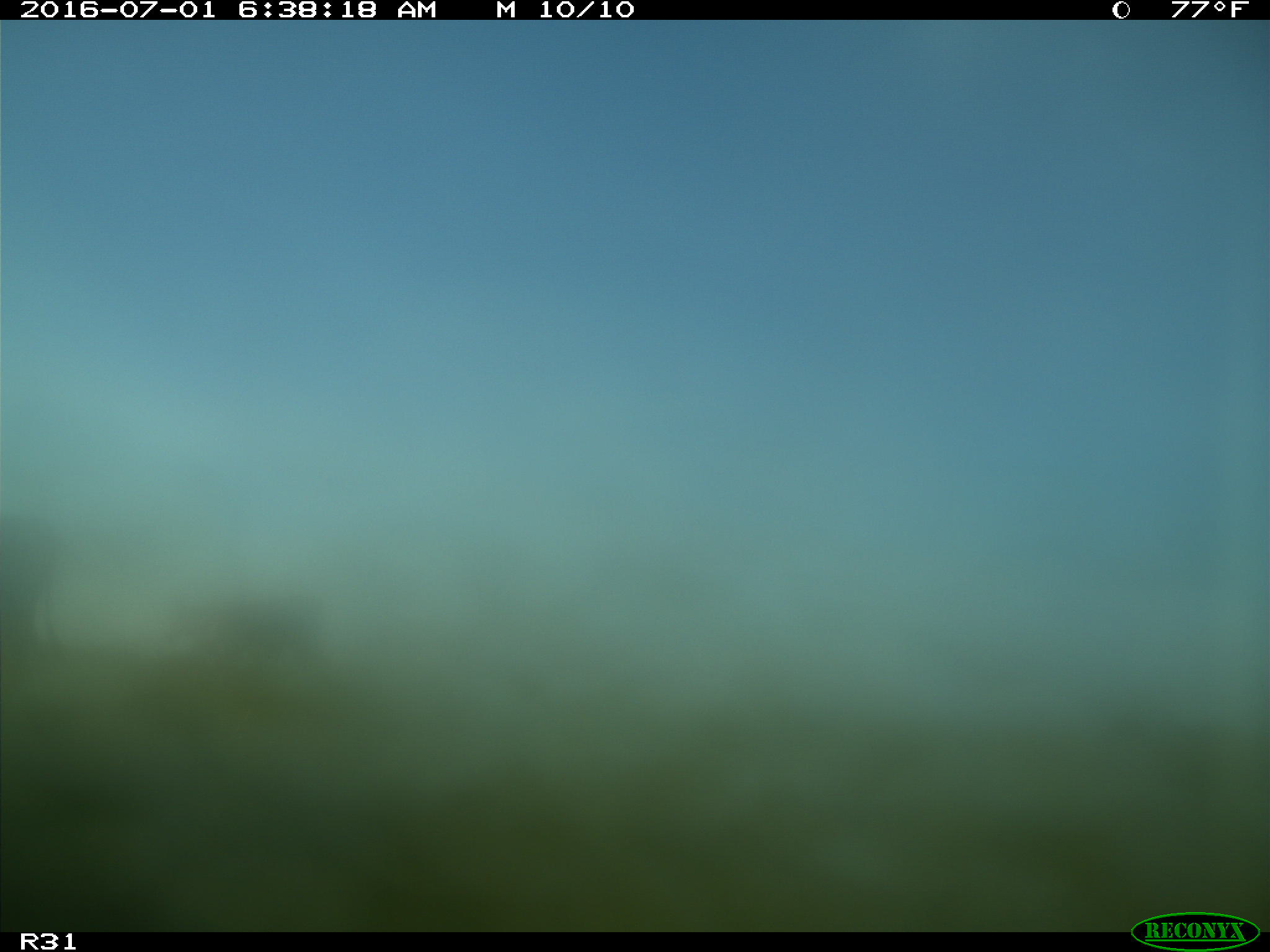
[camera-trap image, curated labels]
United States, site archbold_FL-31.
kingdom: Animalia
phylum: Chordata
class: Mammalia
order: Artiodactyla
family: Bovidae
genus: Bos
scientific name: Bos taurus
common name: domestic cow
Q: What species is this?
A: Bos taurus (domestic cow).